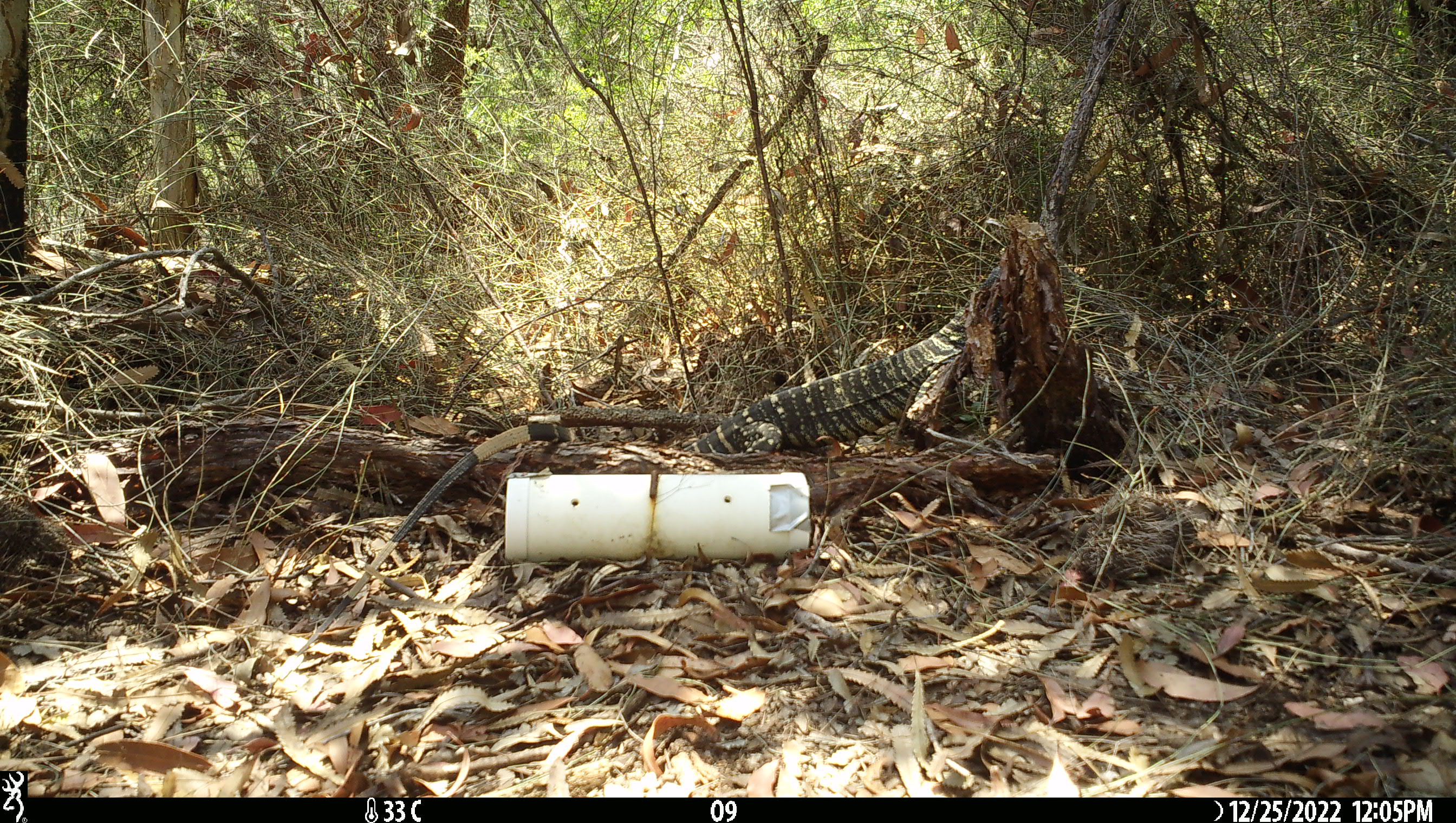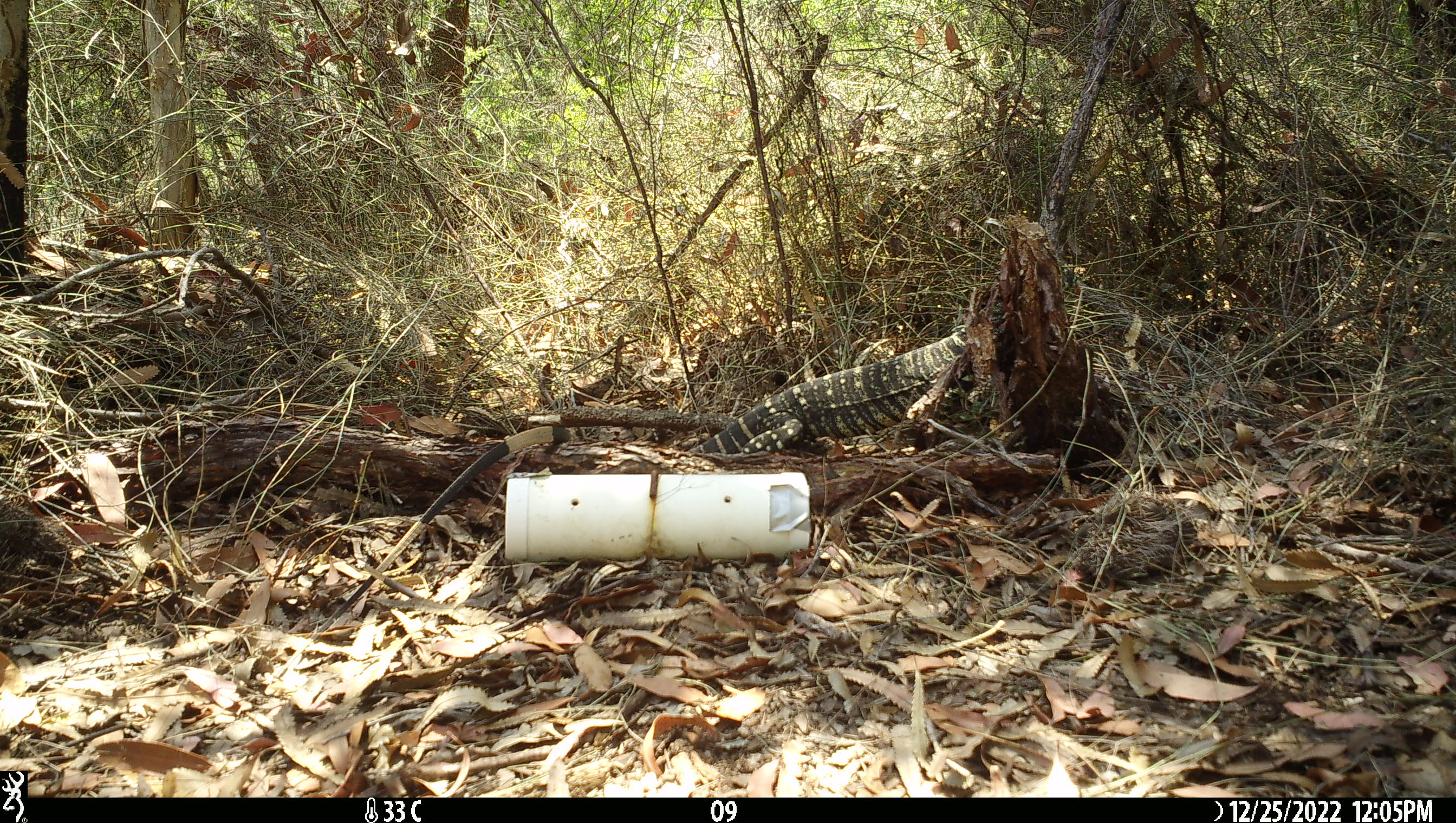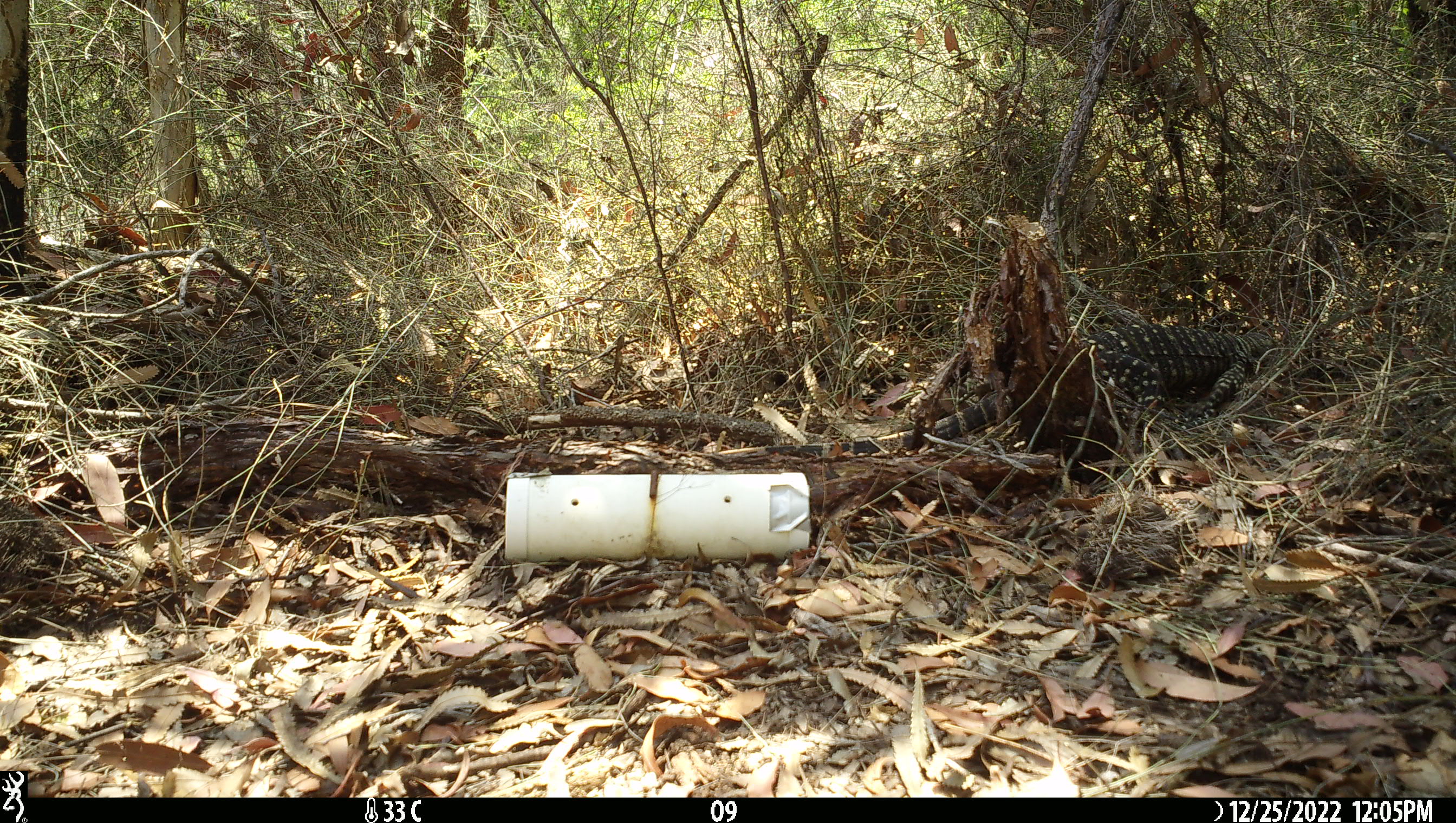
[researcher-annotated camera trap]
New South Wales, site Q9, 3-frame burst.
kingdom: Animalia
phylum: Chordata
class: Reptilia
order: Squamata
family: Varanidae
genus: Varanus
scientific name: Varanus varius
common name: lace monitor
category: goanna